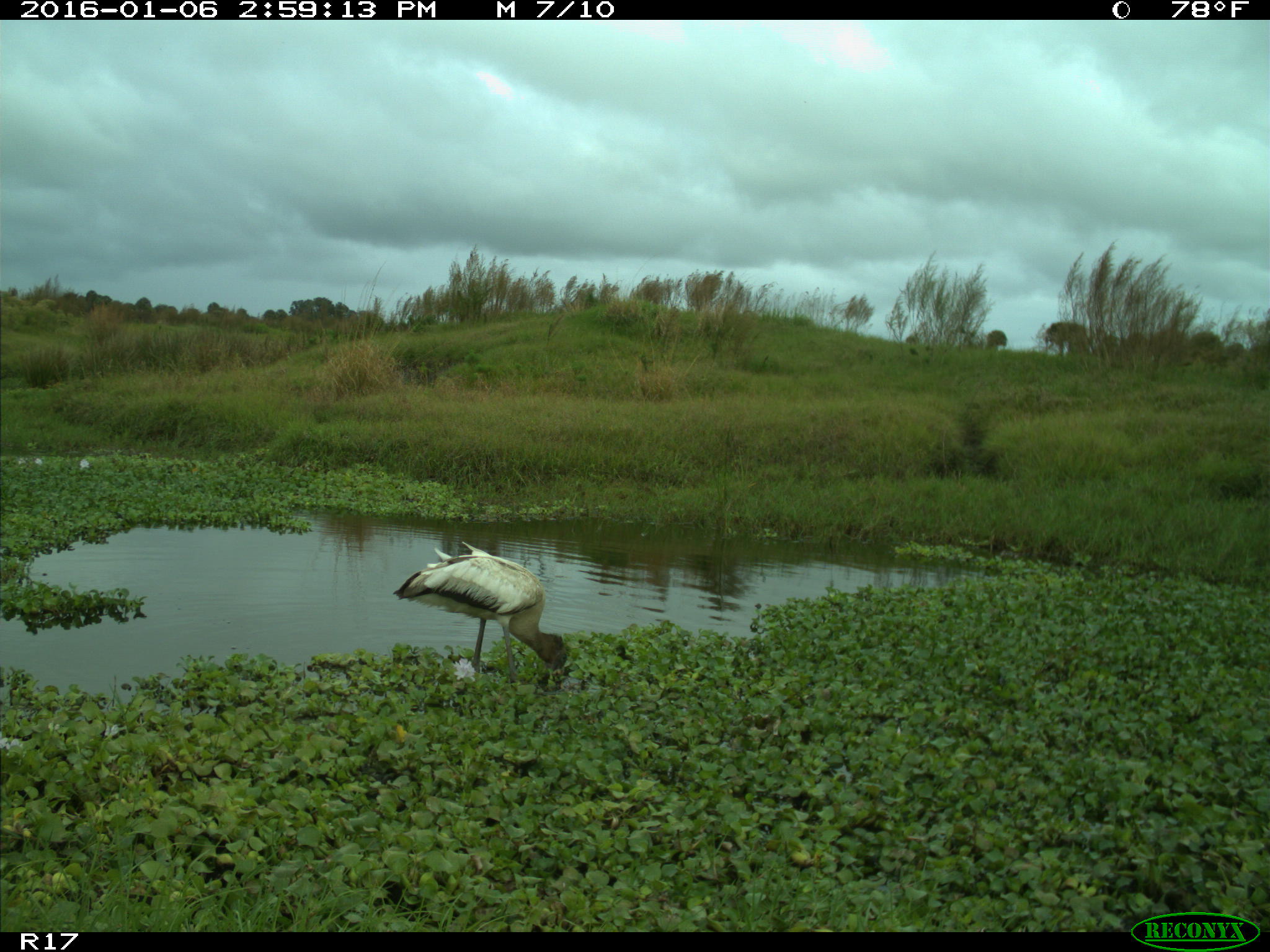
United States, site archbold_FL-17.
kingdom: Animalia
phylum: Chordata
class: Aves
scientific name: Aves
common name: birds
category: unidentified bird